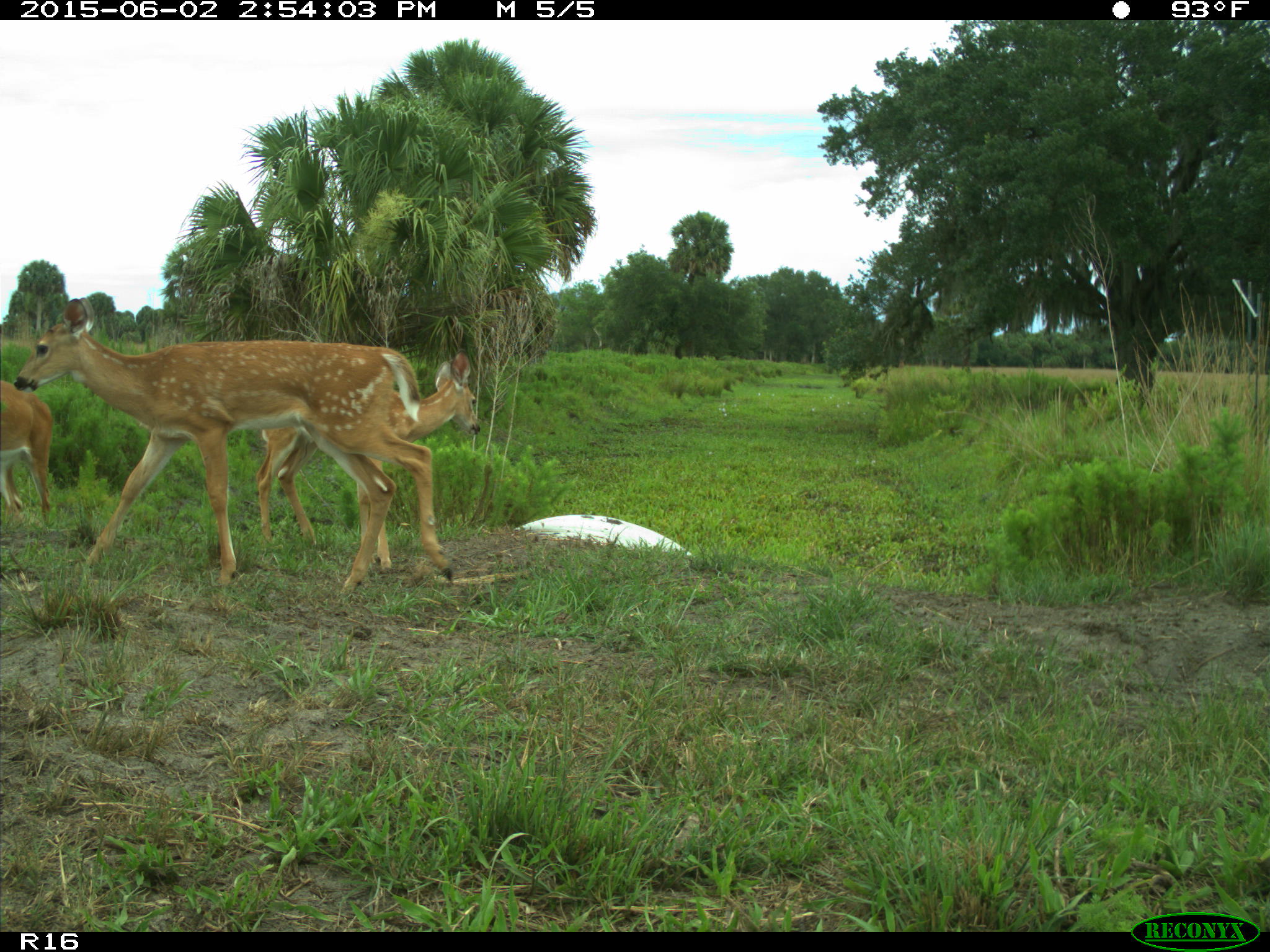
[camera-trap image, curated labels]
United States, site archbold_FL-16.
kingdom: Animalia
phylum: Chordata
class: Mammalia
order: Artiodactyla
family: Cervidae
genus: Odocoileus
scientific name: Odocoileus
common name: deer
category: unidentified deer